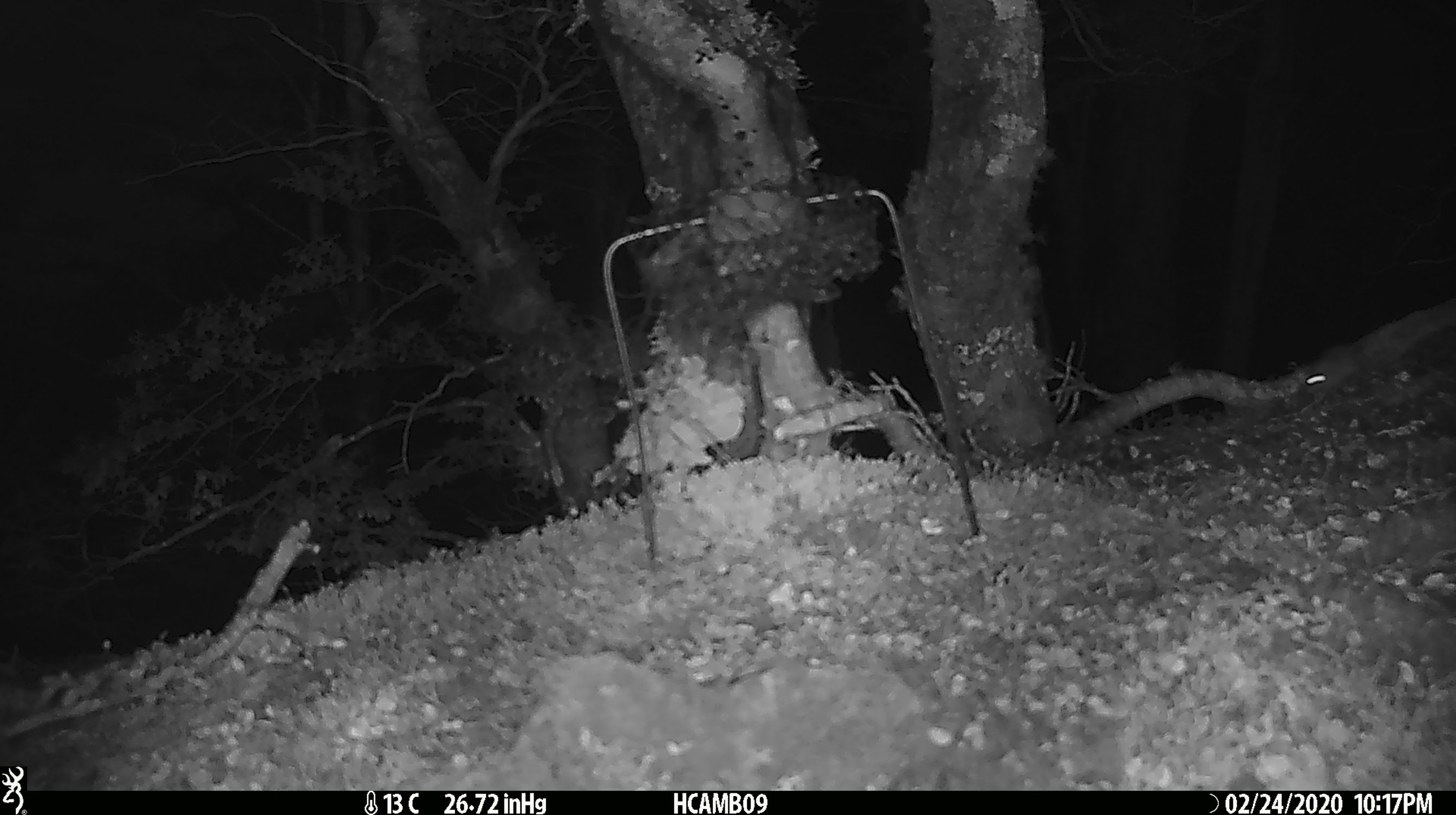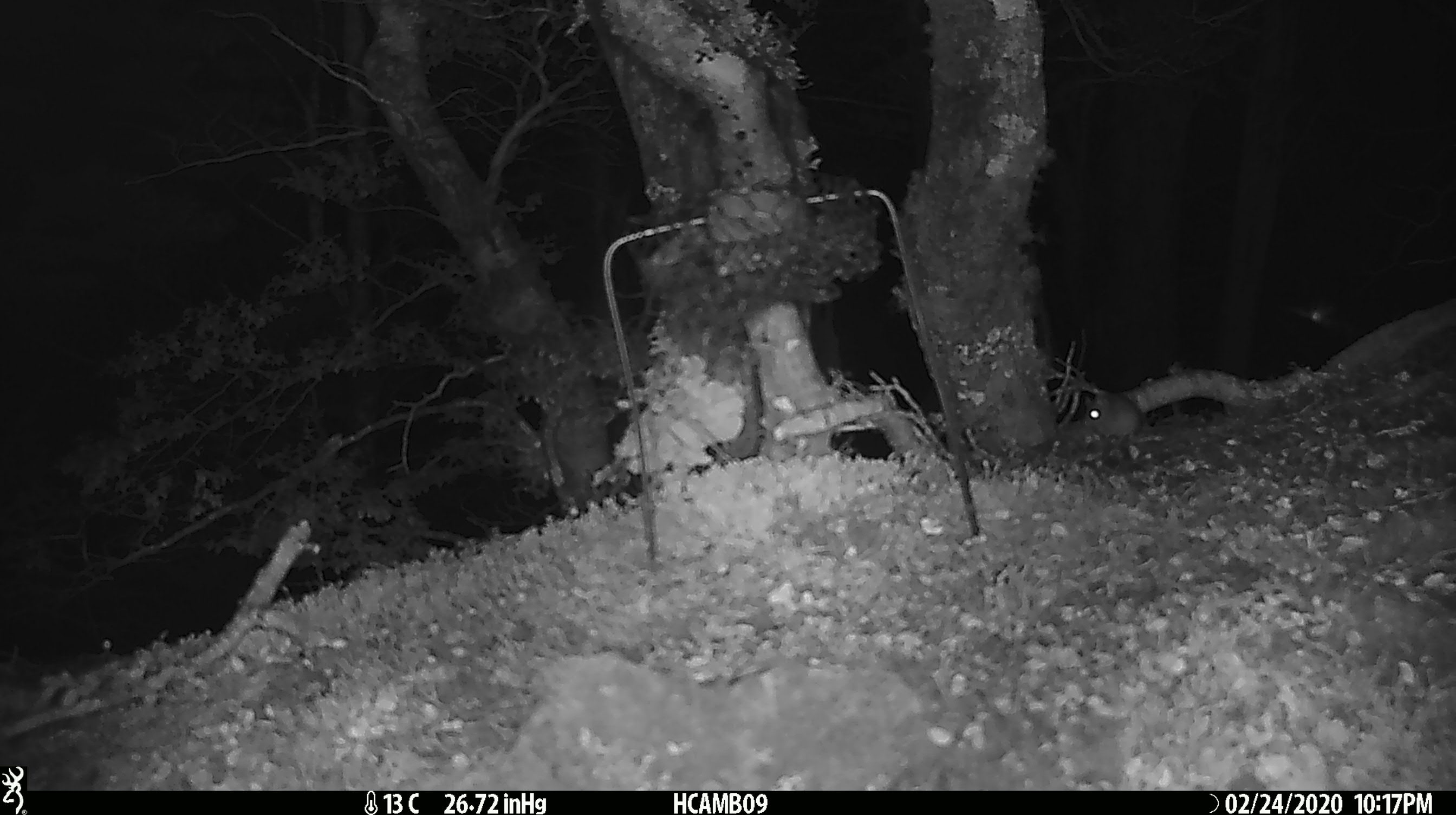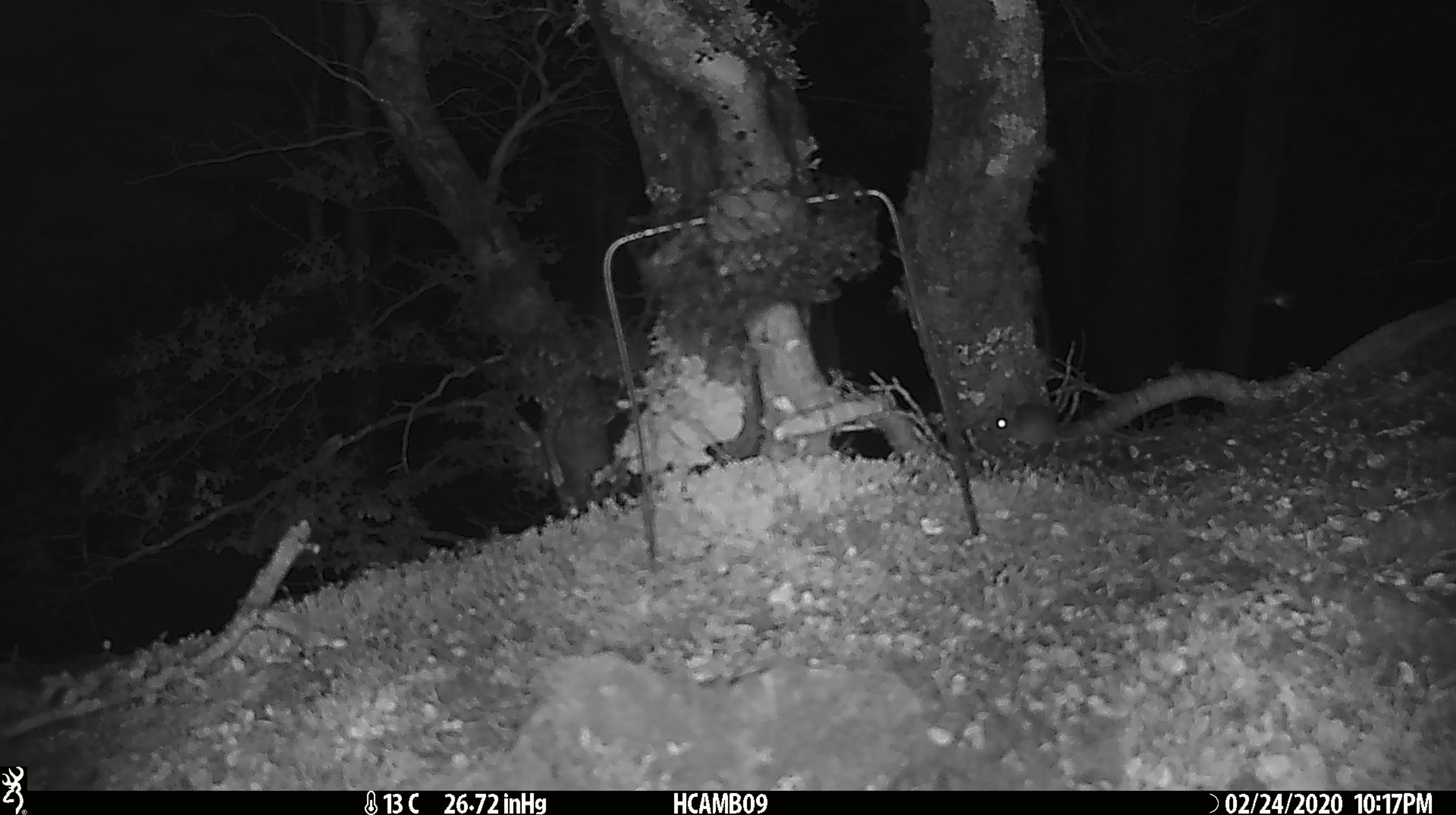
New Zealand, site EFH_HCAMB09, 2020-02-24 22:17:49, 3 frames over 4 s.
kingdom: Animalia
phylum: Chordata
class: Mammalia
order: Rodentia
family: Muridae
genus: Mus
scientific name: Mus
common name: mouse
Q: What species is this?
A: Mouse (Mus).